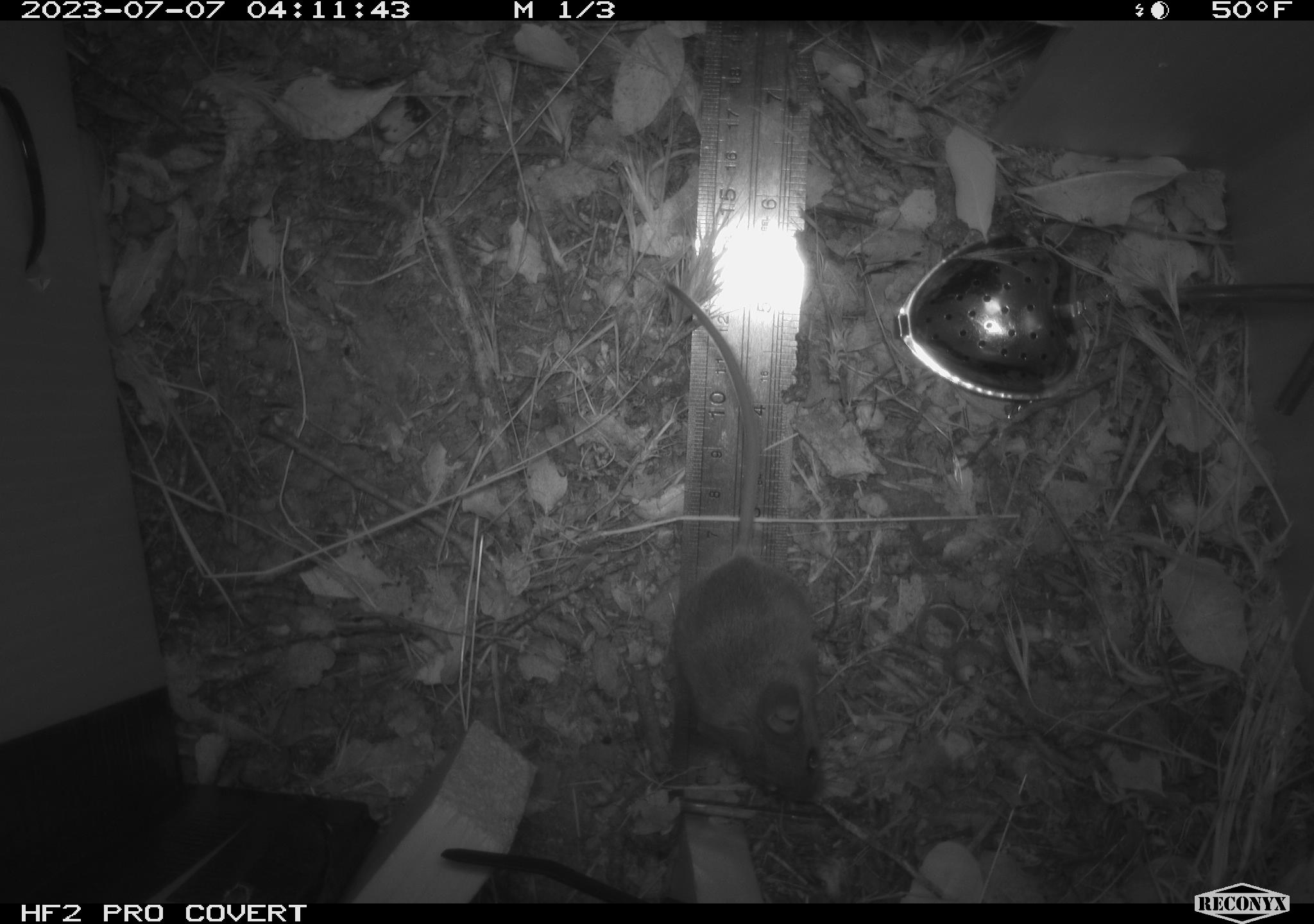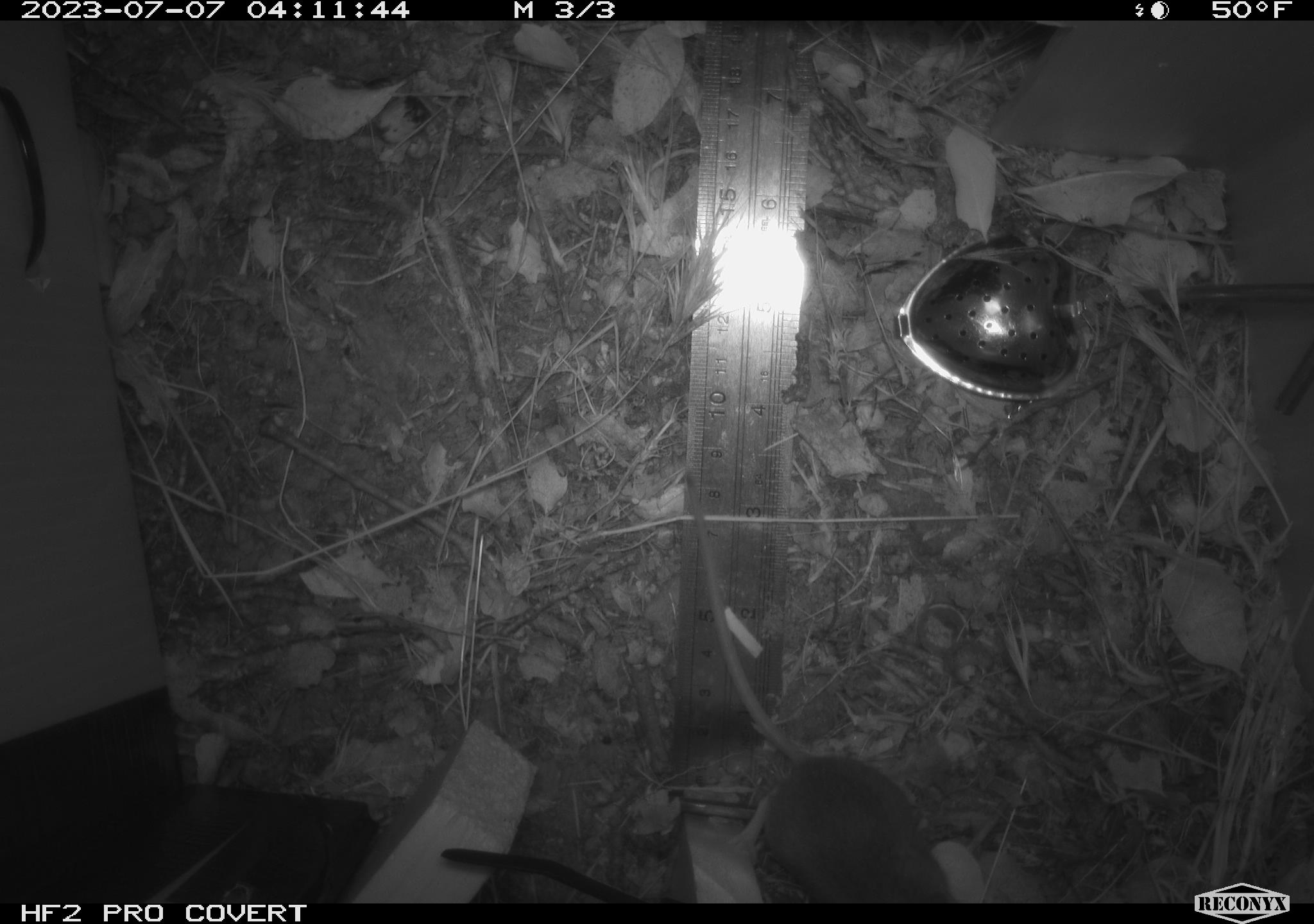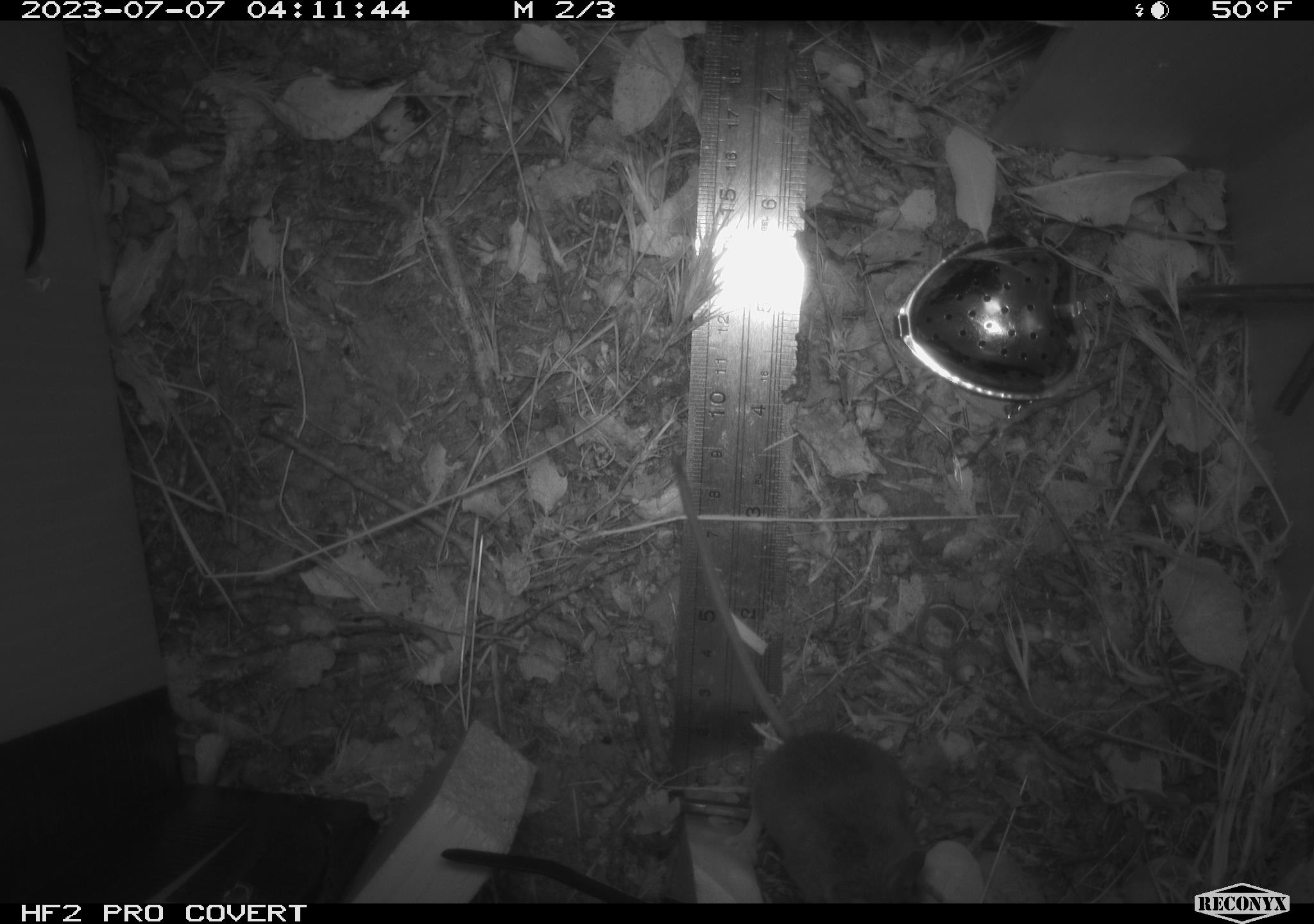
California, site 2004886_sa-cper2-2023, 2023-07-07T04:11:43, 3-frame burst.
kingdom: Animalia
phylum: Chordata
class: Mammalia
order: Rodentia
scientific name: Rodentia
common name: mouse species